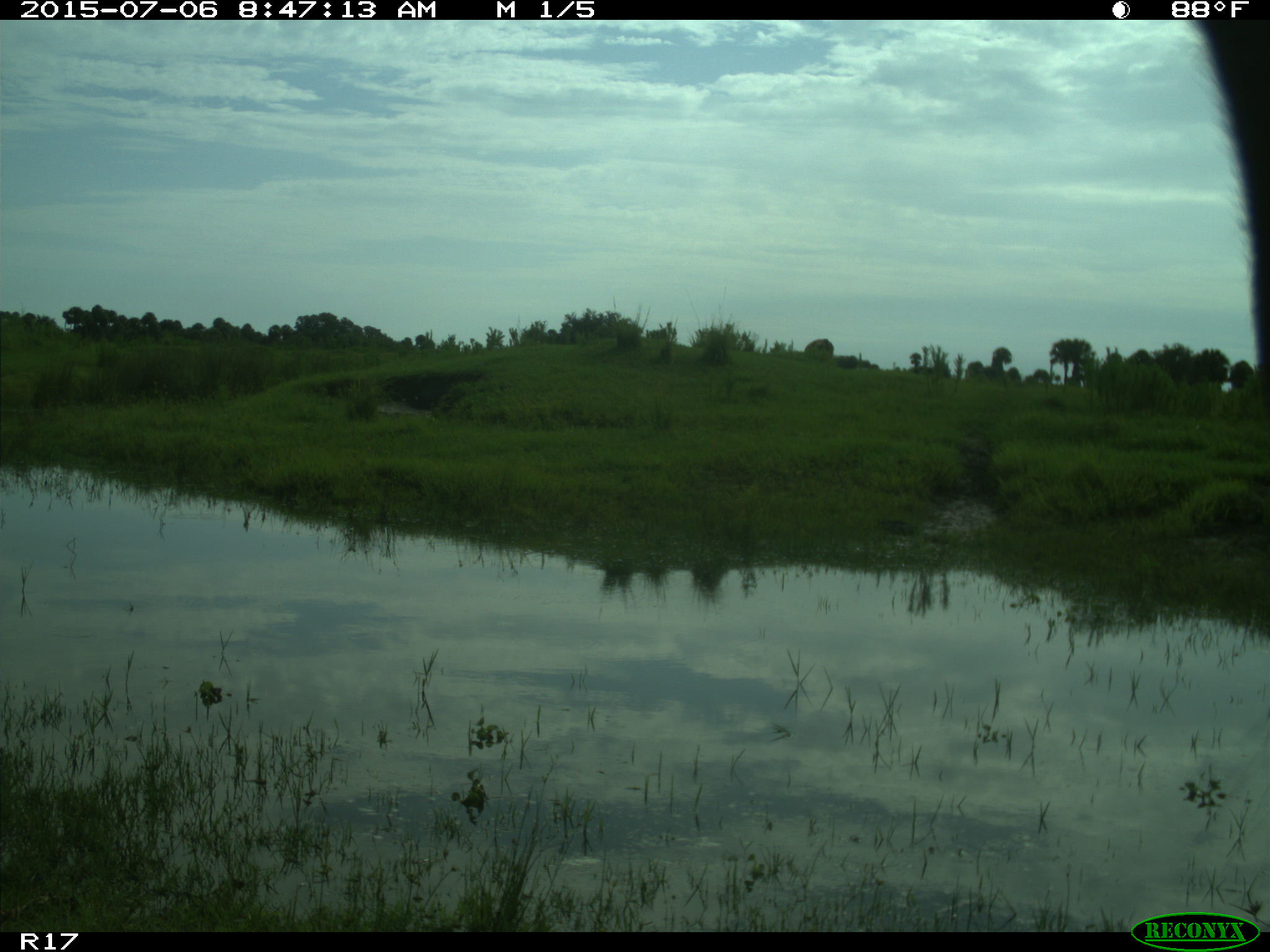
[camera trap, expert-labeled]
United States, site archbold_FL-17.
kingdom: Animalia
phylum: Chordata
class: Mammalia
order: Artiodactyla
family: Bovidae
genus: Bos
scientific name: Bos taurus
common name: domestic cow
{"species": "Bos taurus (domestic cow)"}